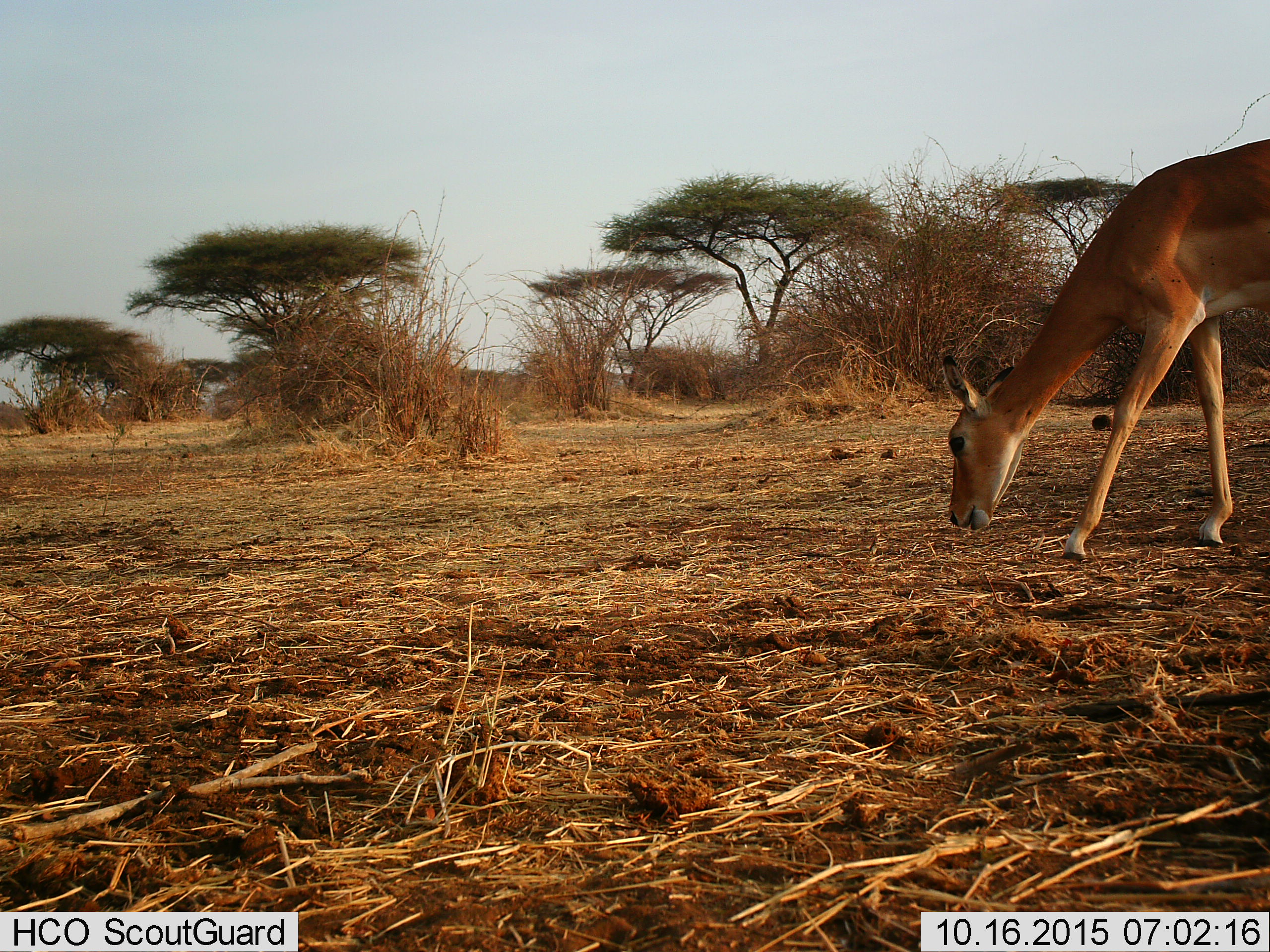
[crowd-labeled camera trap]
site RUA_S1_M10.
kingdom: Animalia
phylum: Chordata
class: Mammalia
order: Artiodactyla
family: Bovidae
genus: Aepyceros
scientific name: Aepyceros melampus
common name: impala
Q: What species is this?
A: Impala (Aepyceros melampus).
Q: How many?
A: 1.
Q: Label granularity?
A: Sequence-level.